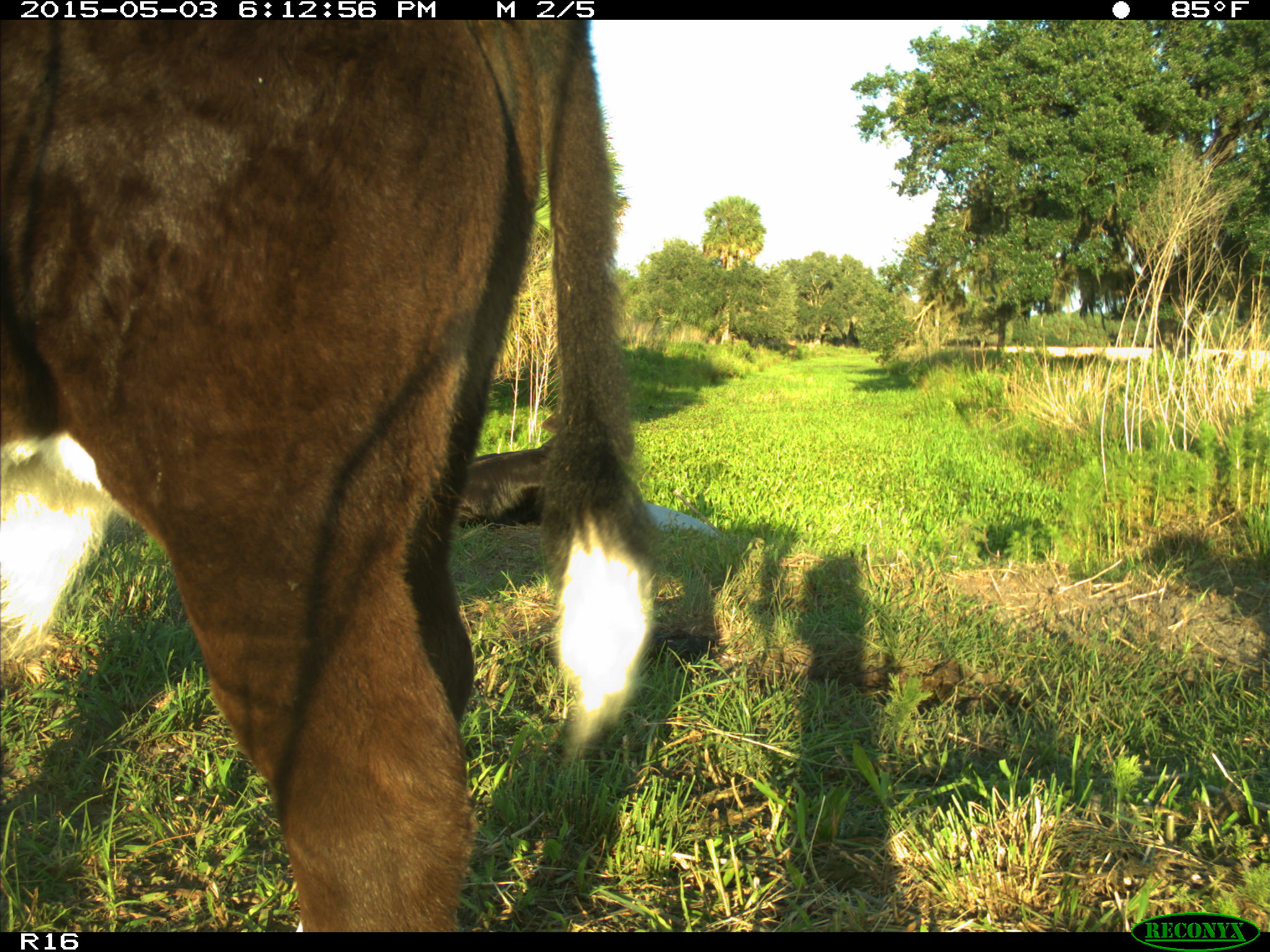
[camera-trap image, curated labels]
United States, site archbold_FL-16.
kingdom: Animalia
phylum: Chordata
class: Mammalia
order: Artiodactyla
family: Bovidae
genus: Bos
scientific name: Bos taurus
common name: domestic cow